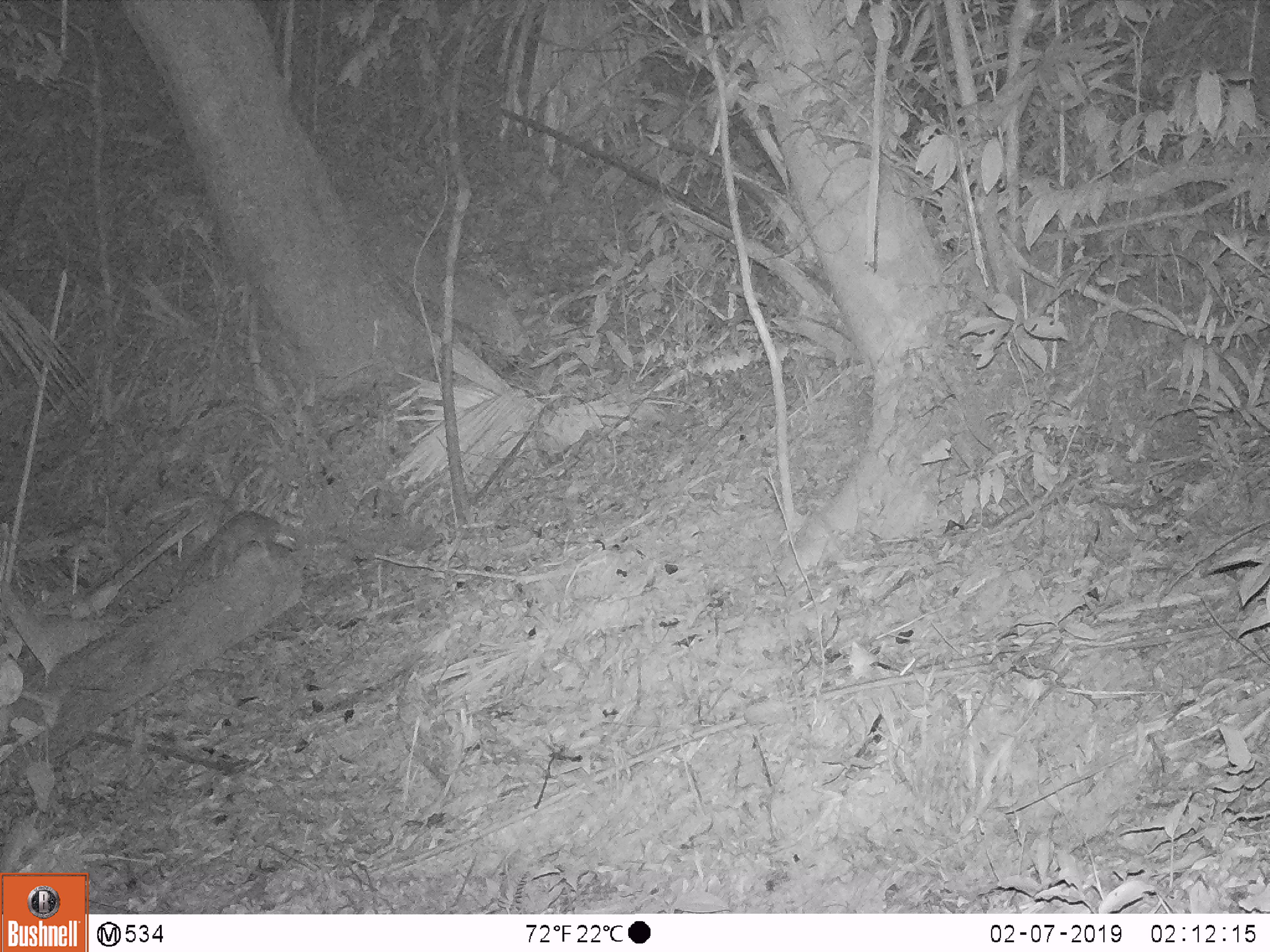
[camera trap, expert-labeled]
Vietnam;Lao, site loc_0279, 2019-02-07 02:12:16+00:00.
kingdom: Animalia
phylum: Chordata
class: Mammalia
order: Carnivora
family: Mustelidae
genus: Melogale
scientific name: Melogale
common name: ferret badger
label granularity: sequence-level